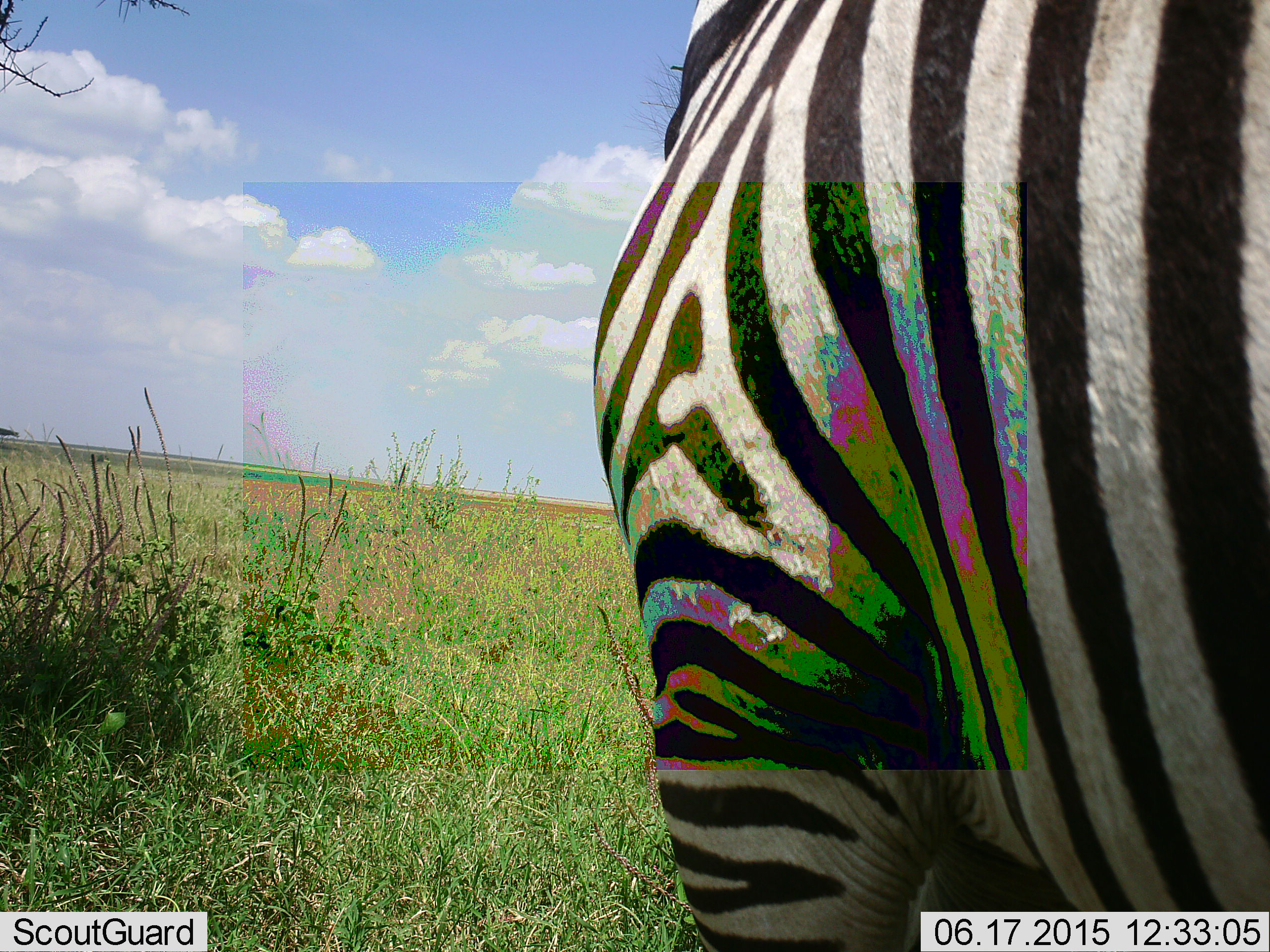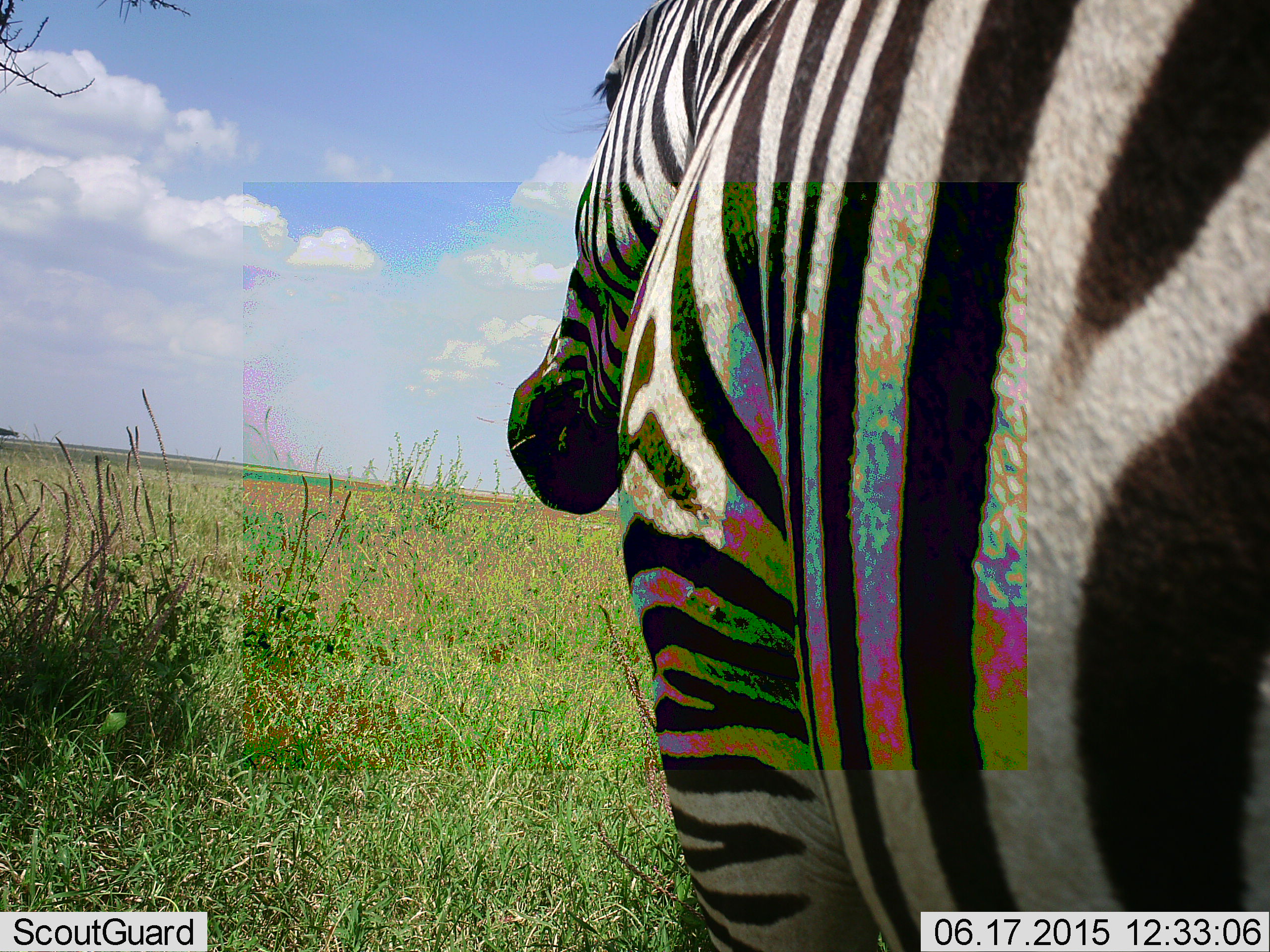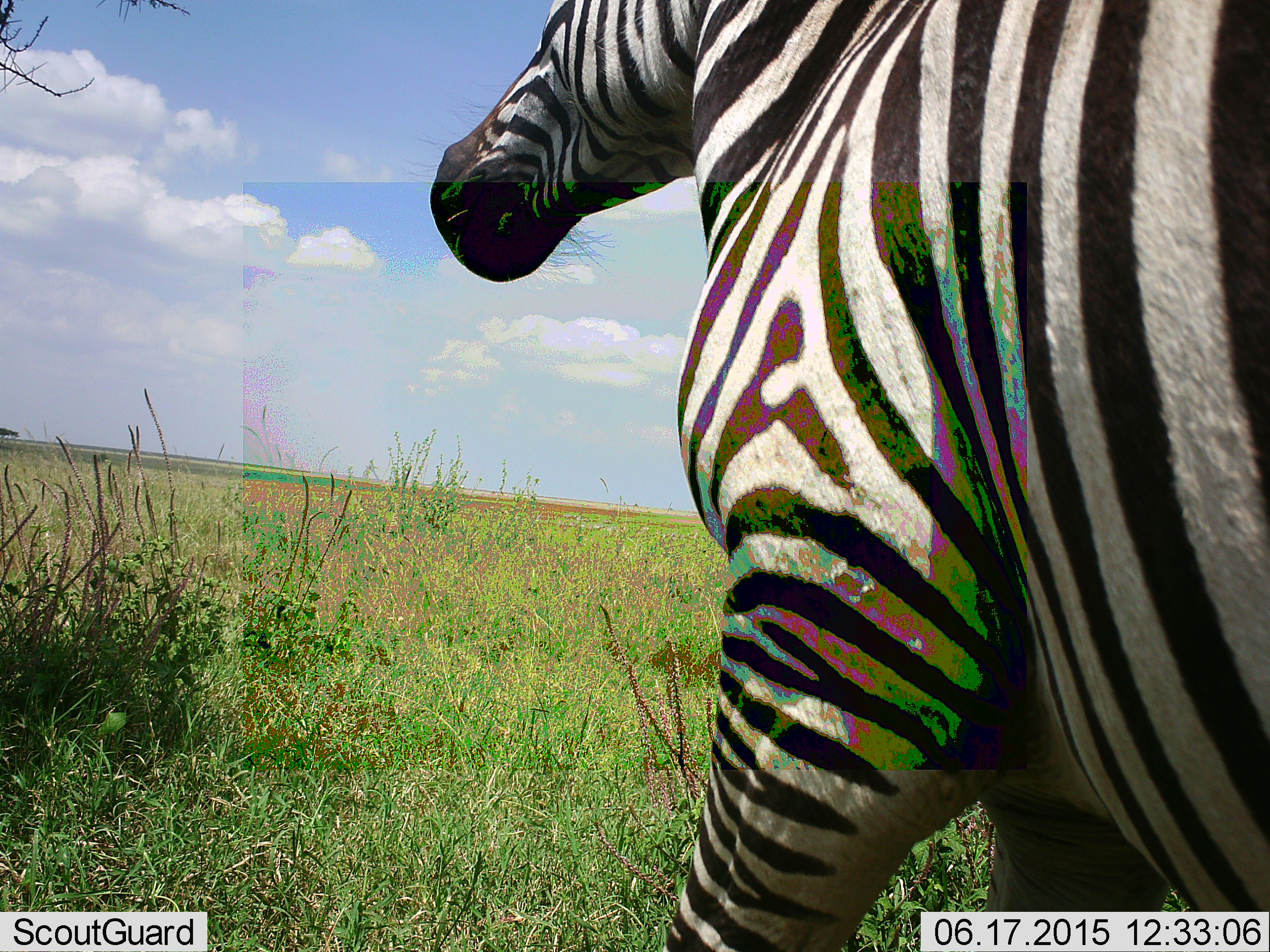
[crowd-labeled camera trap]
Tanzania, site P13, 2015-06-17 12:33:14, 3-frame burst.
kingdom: Animalia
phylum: Chordata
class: Mammalia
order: Perissodactyla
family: Equidae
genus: Equus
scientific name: Equus quagga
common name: plains zebra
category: zebra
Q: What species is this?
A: Zebra (plains zebra) (Equus quagga).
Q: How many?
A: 1.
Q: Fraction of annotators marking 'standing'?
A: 70%.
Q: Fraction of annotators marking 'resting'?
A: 0%.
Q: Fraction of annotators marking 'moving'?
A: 40%.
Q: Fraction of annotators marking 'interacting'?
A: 0%.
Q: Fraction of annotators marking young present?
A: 0%.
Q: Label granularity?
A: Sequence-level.